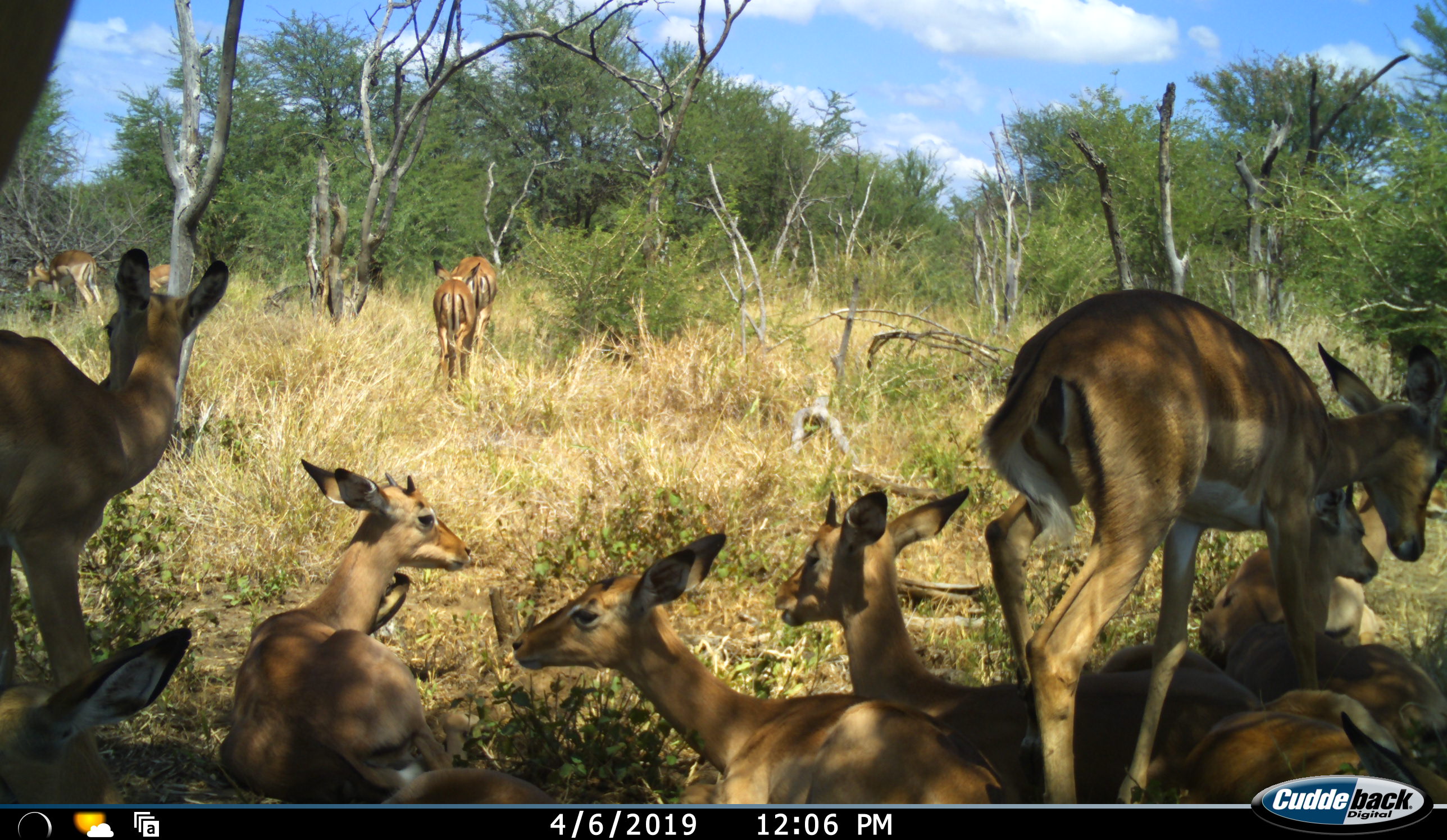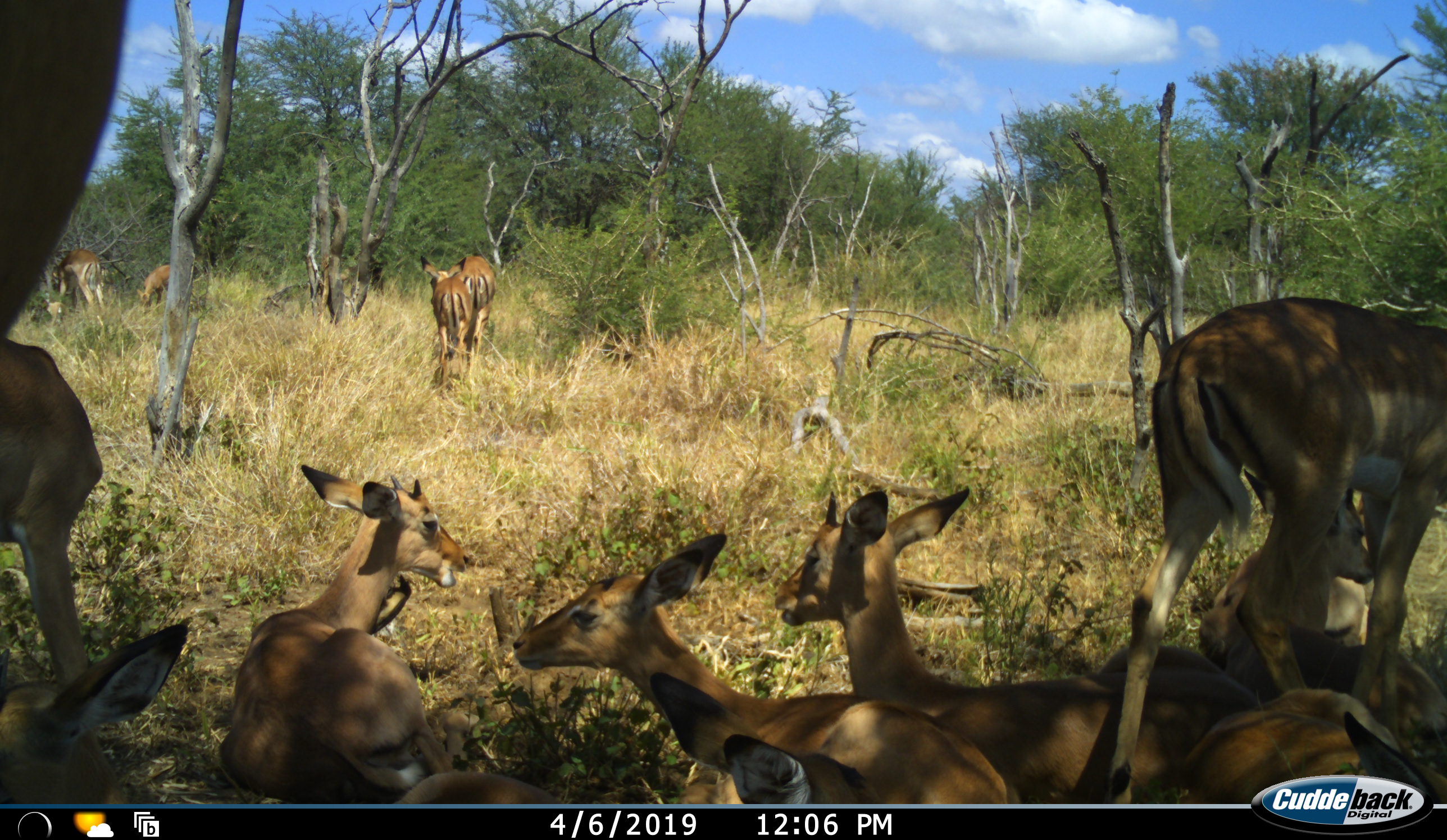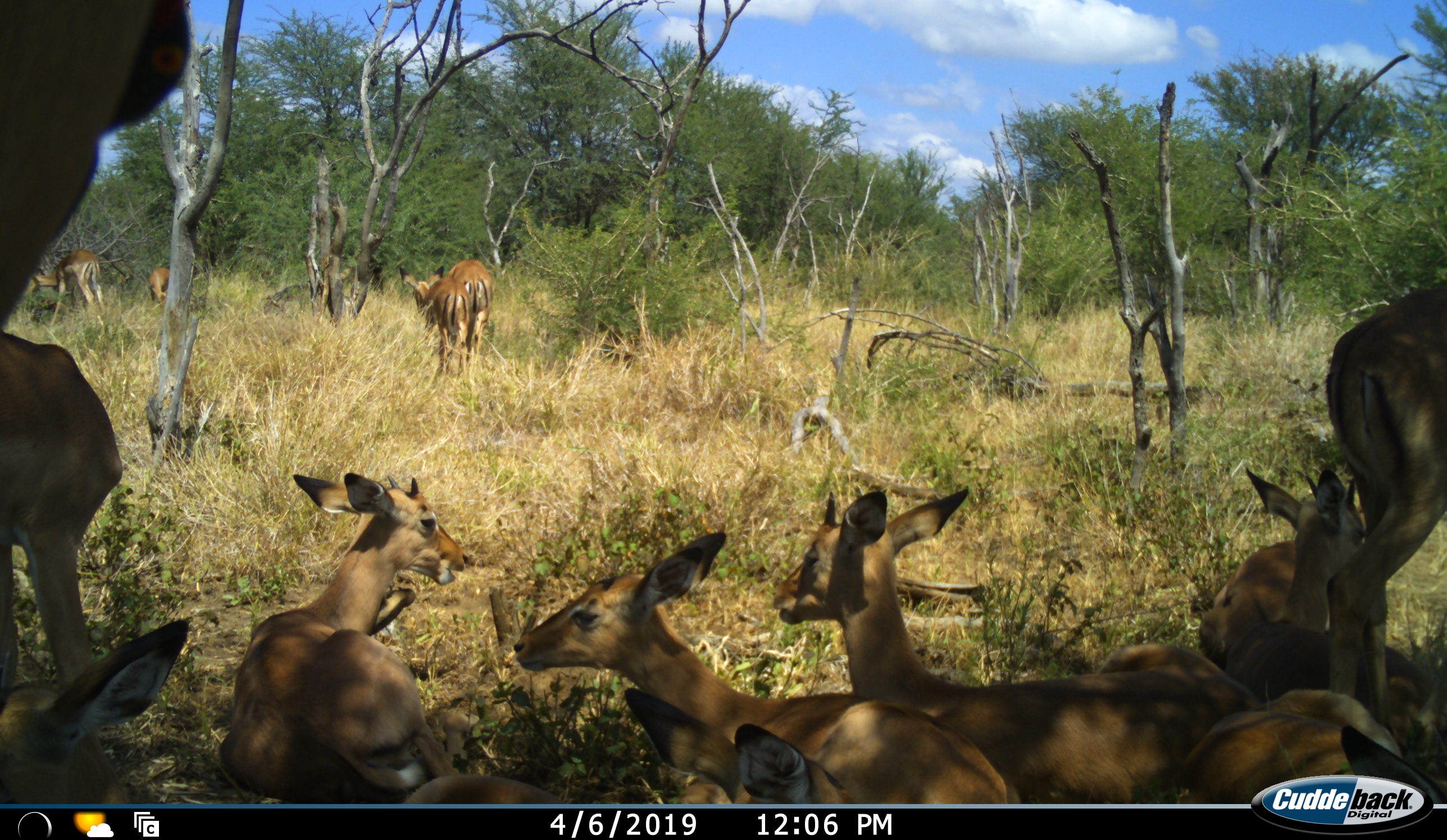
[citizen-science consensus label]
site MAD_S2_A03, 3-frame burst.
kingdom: Animalia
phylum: Chordata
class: Mammalia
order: Artiodactyla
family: Bovidae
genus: Aepyceros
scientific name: Aepyceros melampus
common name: impala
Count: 11-50.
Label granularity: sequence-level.